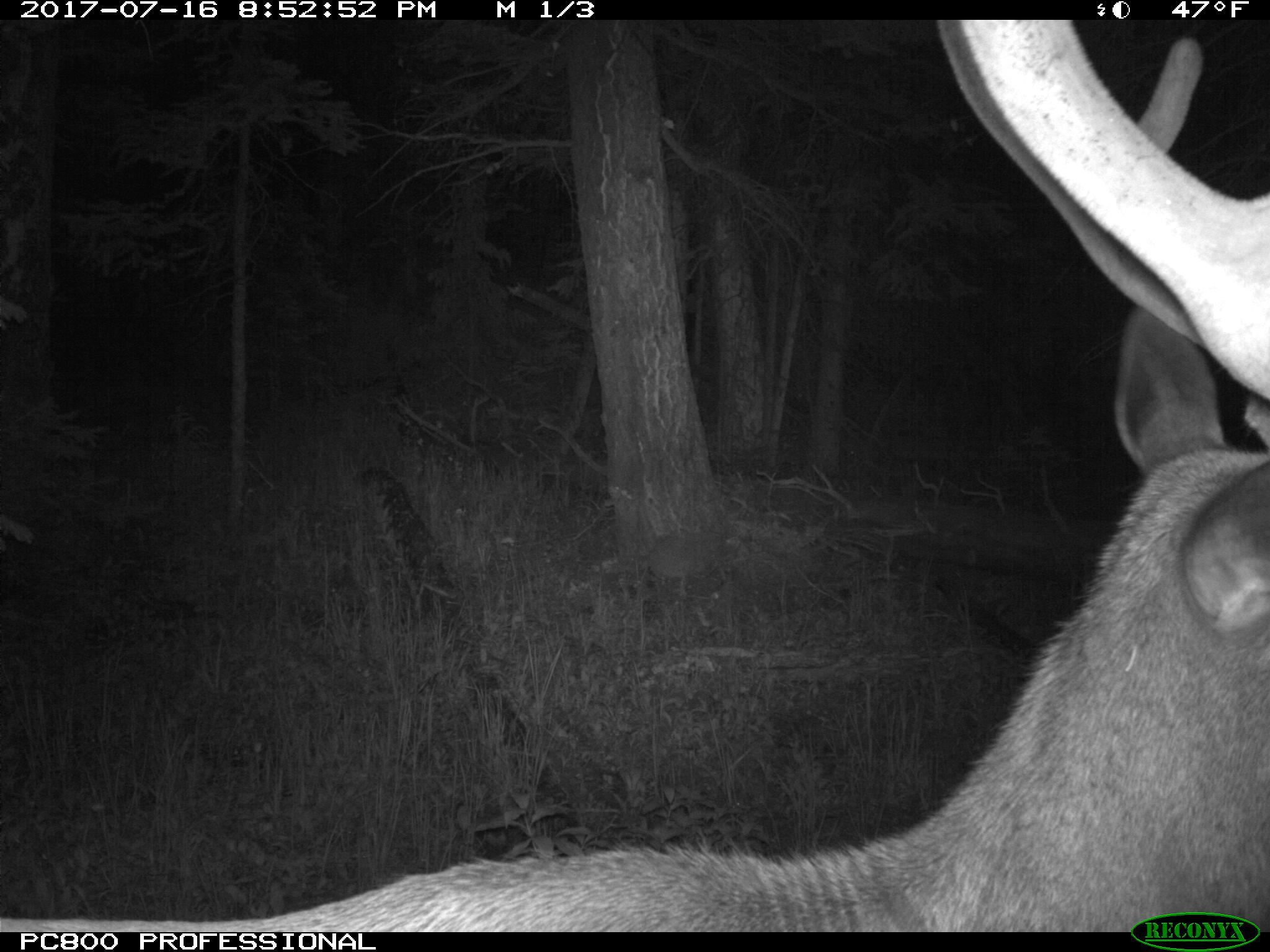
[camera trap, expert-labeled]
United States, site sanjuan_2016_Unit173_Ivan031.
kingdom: Animalia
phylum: Chordata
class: Mammalia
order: Artiodactyla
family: Cervidae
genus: Cervus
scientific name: Cervus elaphus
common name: red deer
Cervus elaphus (red deer).